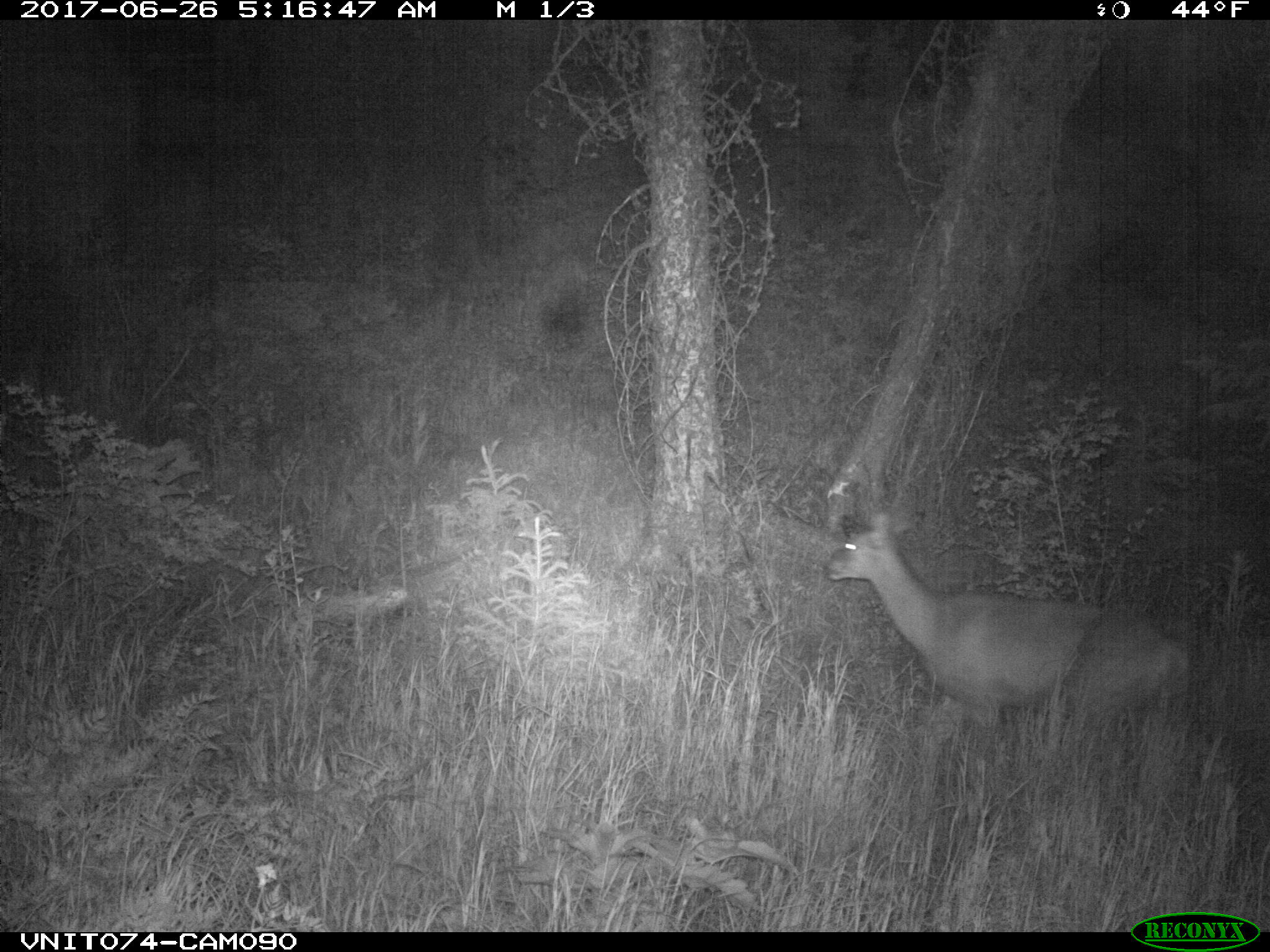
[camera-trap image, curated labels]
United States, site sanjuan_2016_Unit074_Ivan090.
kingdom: Animalia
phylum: Chordata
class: Mammalia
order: Artiodactyla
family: Cervidae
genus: Odocoileus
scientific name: Odocoileus hemionus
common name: mule deer